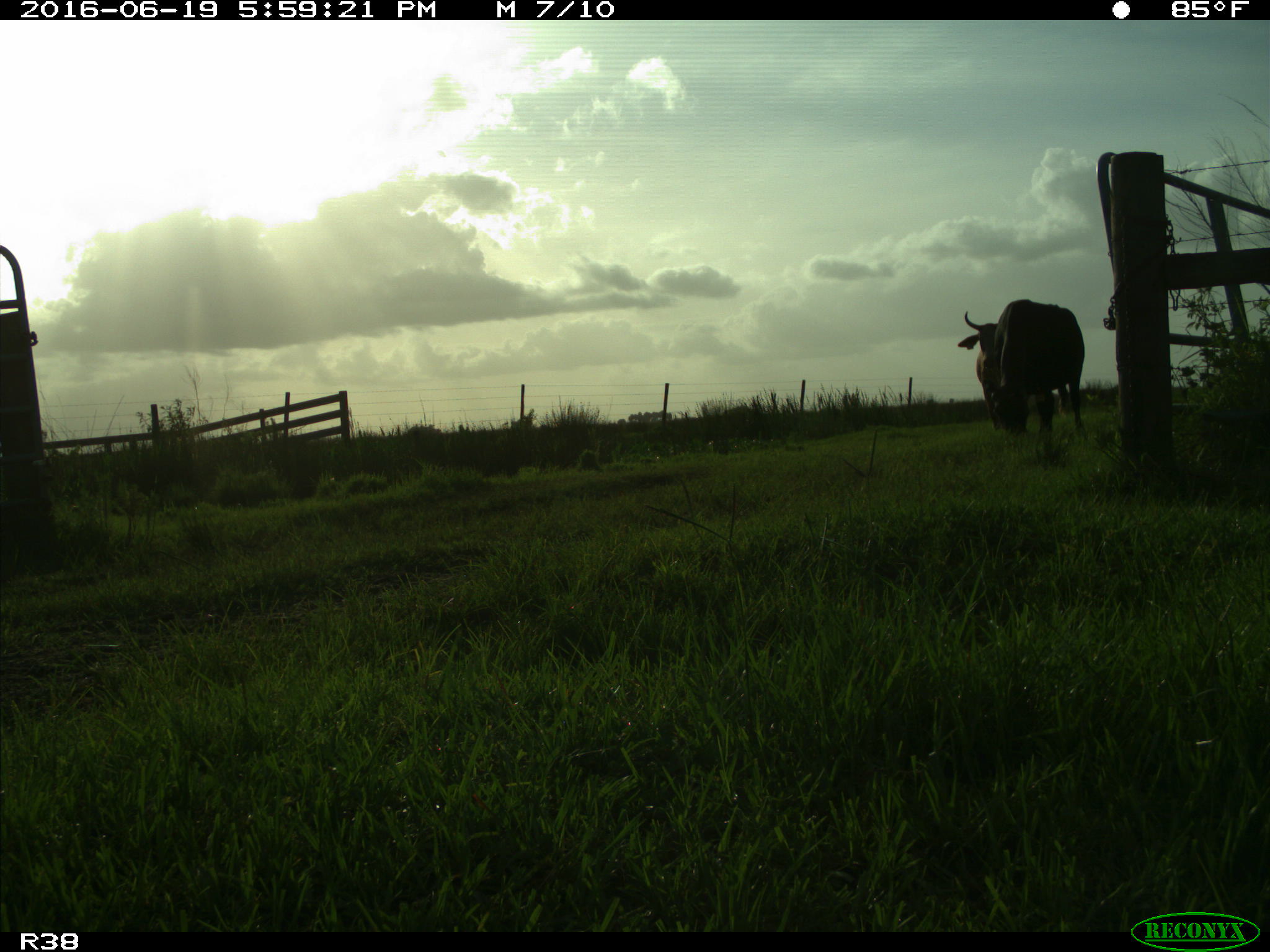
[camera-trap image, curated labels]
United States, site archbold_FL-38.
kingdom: Animalia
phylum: Chordata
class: Mammalia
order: Artiodactyla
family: Bovidae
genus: Bos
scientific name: Bos taurus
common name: domestic cow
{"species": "Bos taurus (domestic cow)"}